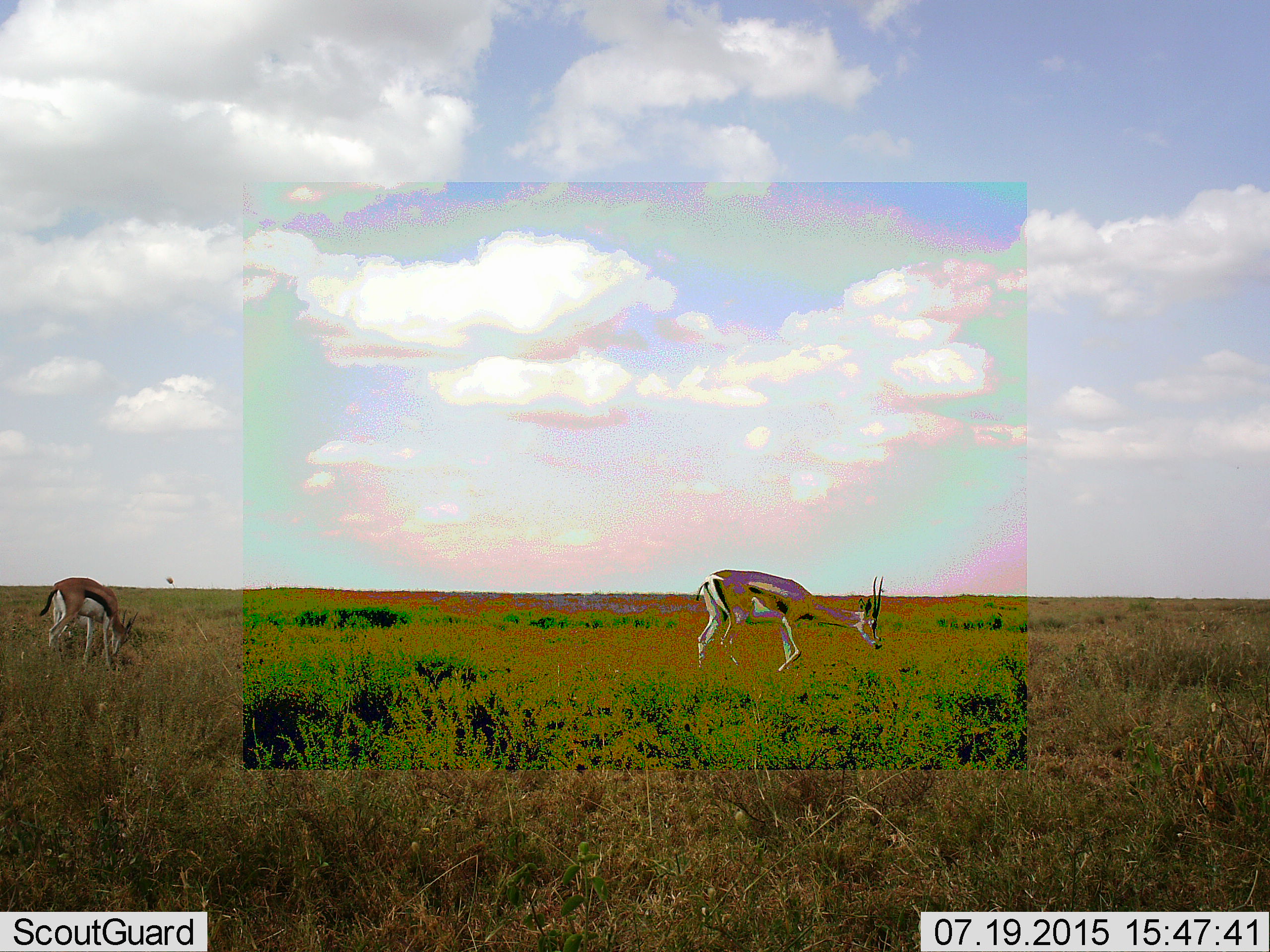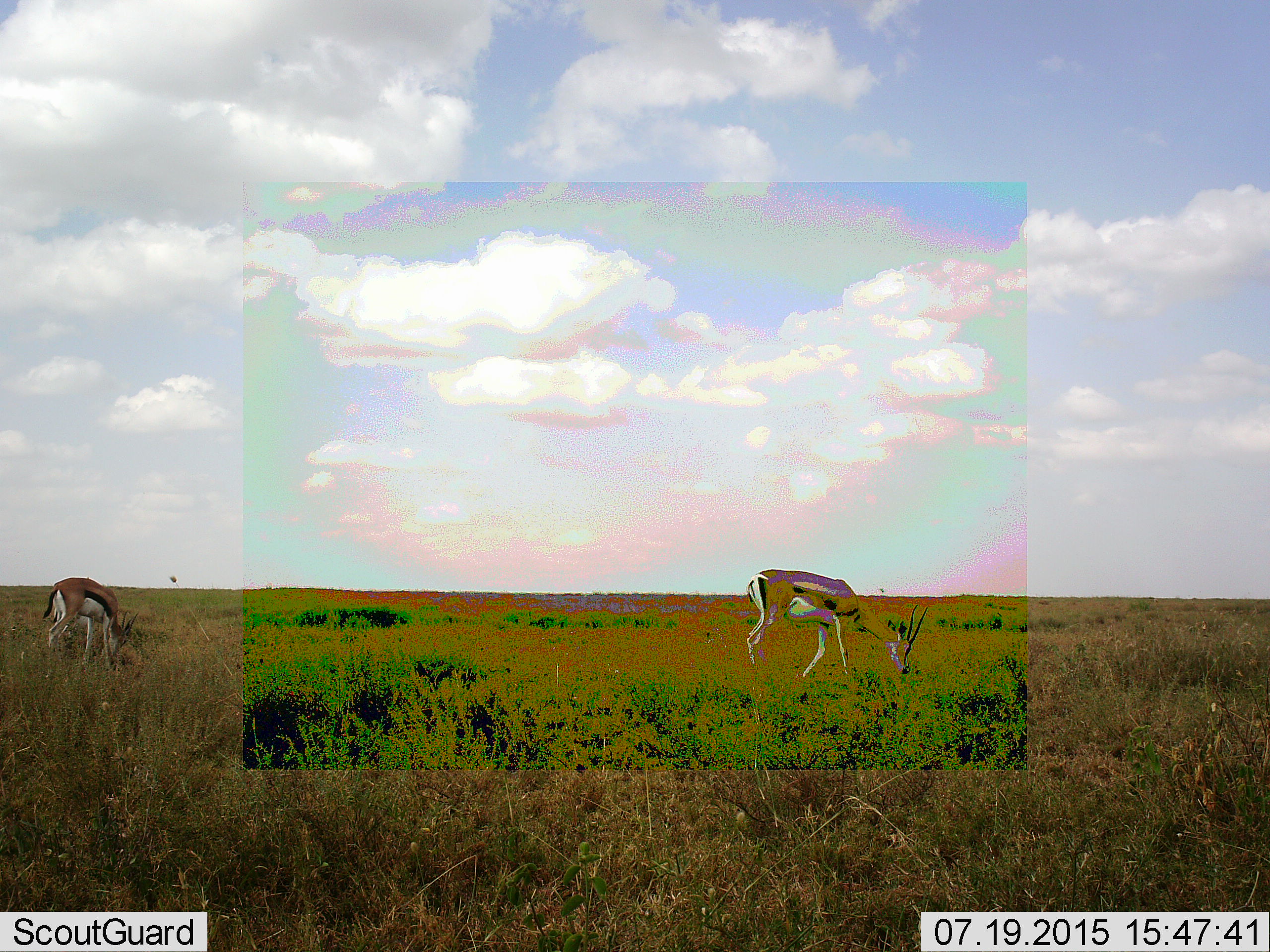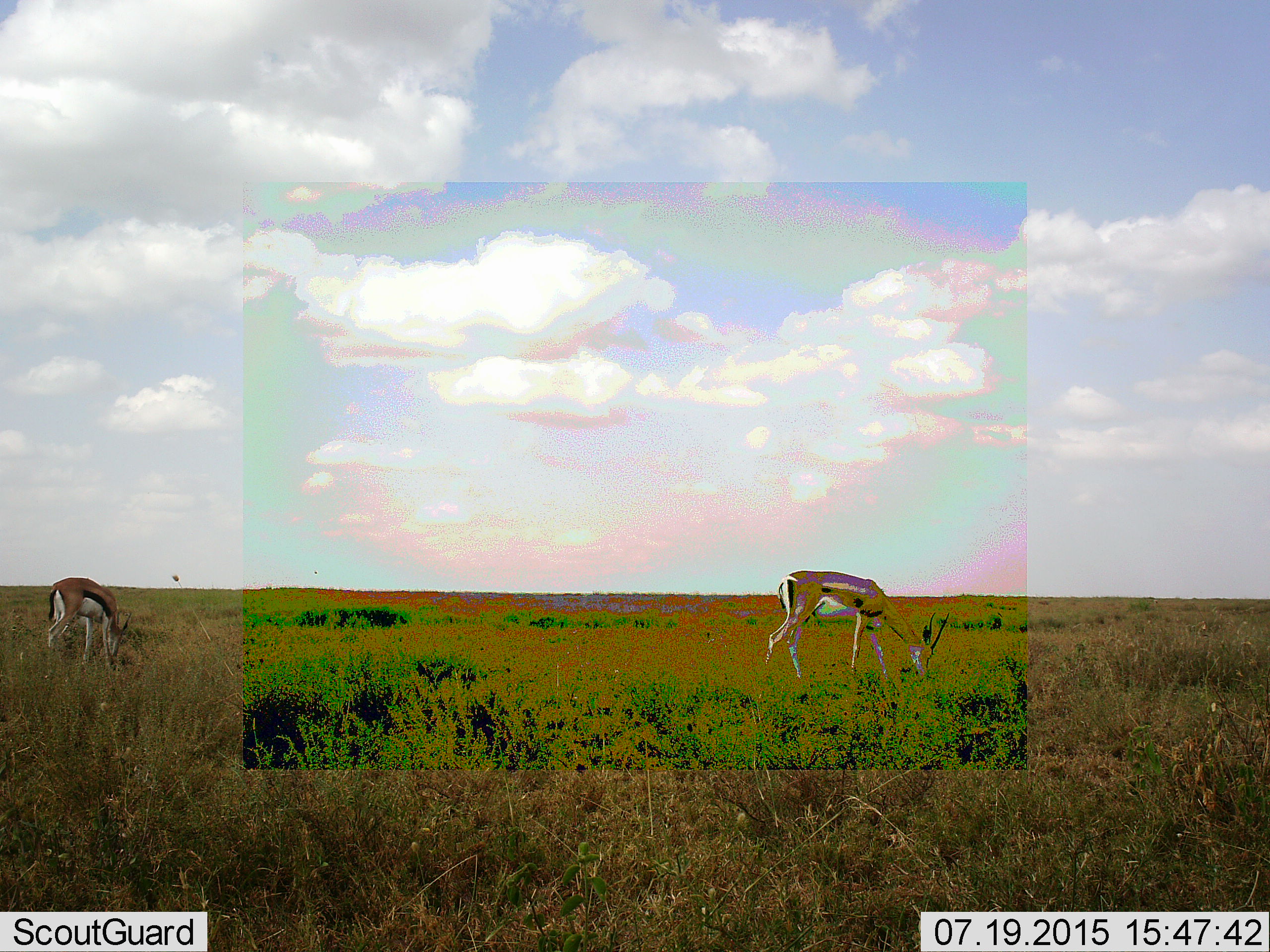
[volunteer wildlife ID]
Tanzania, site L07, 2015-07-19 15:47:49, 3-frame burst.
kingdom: Animalia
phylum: Chordata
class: Mammalia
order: Artiodactyla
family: Bovidae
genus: Eudorcas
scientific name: Eudorcas thomsonii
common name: thomson's gazelle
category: gazellethomsons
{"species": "gazellethomsons (thomson's gazelle) (Eudorcas thomsonii)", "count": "2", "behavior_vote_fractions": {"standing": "12%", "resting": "0%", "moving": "50%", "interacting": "0%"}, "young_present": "0%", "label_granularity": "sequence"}